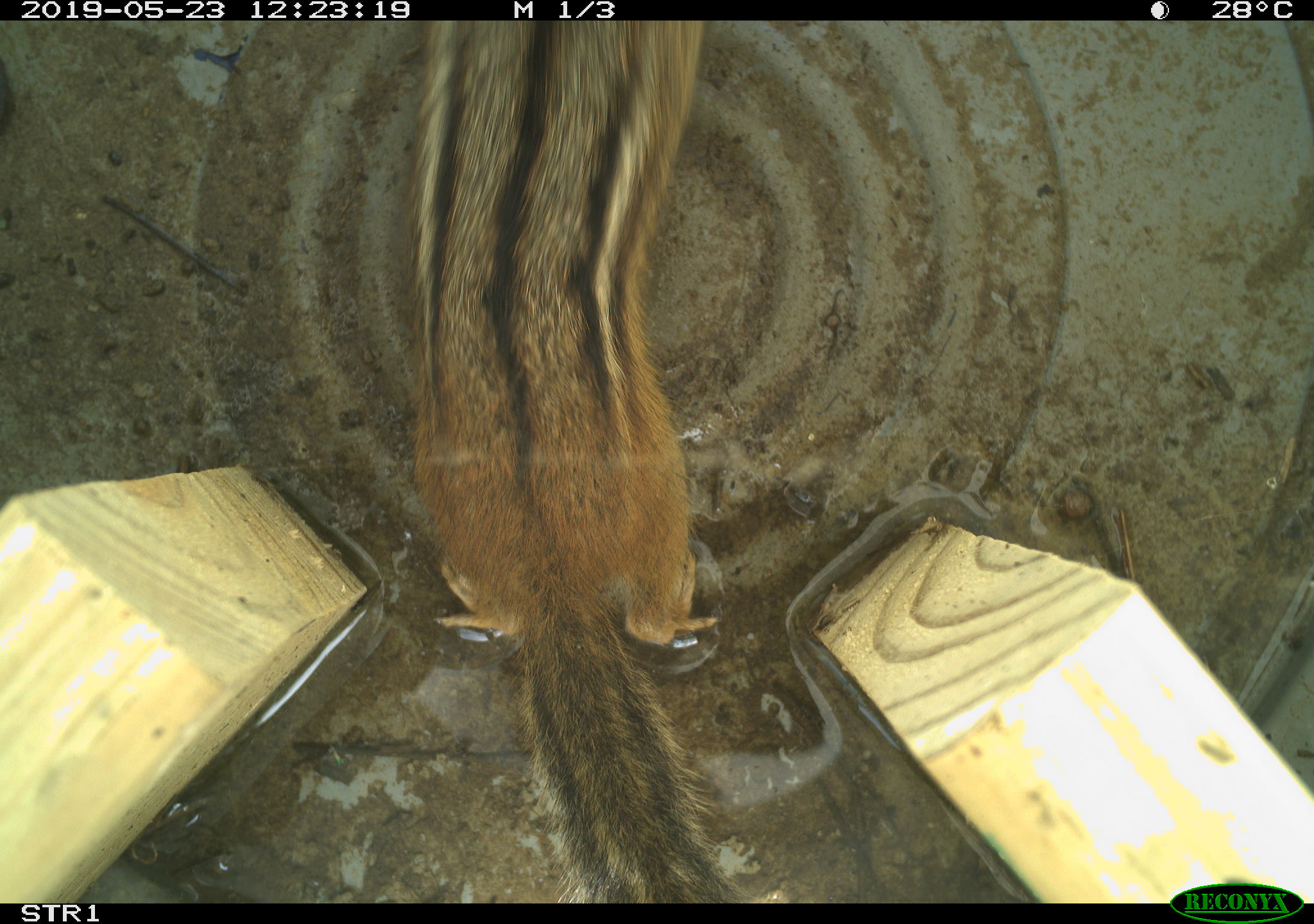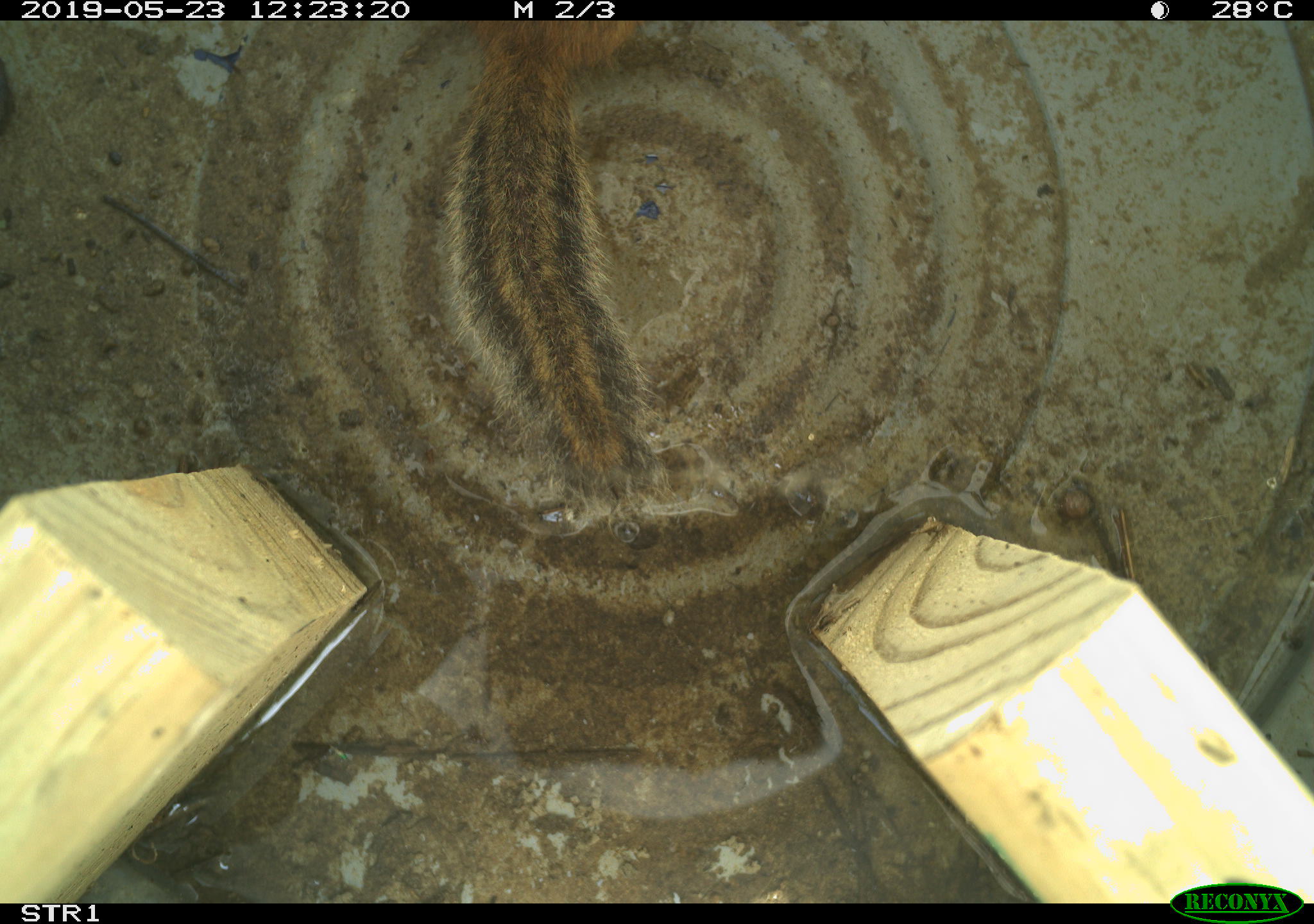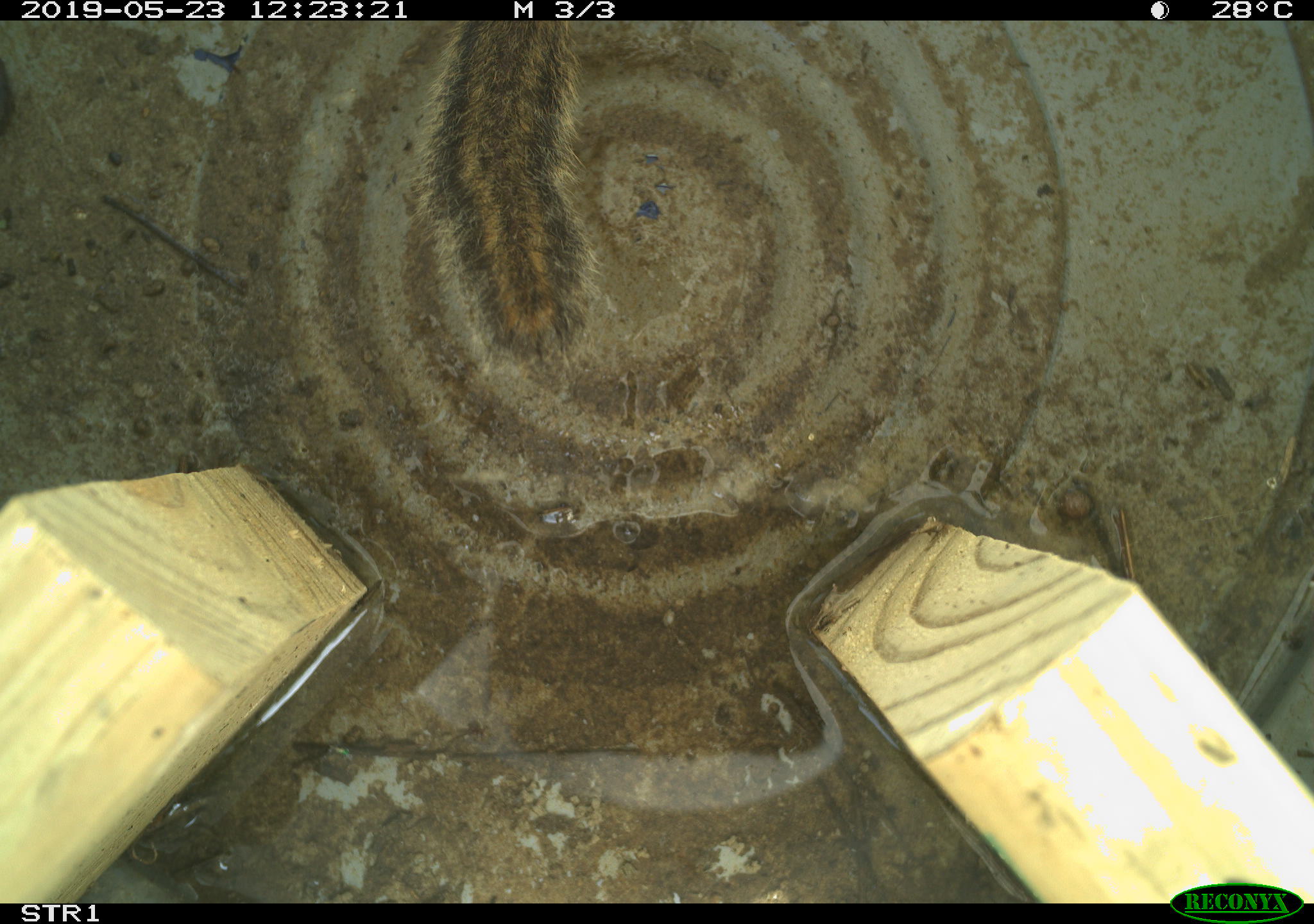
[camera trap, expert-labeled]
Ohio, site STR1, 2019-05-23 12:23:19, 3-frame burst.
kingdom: Animalia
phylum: Chordata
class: Mammalia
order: Rodentia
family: Sciuridae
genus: Tamias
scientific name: Tamias striatus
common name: eastern chipmunk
Eastern chipmunk (Tamias striatus).